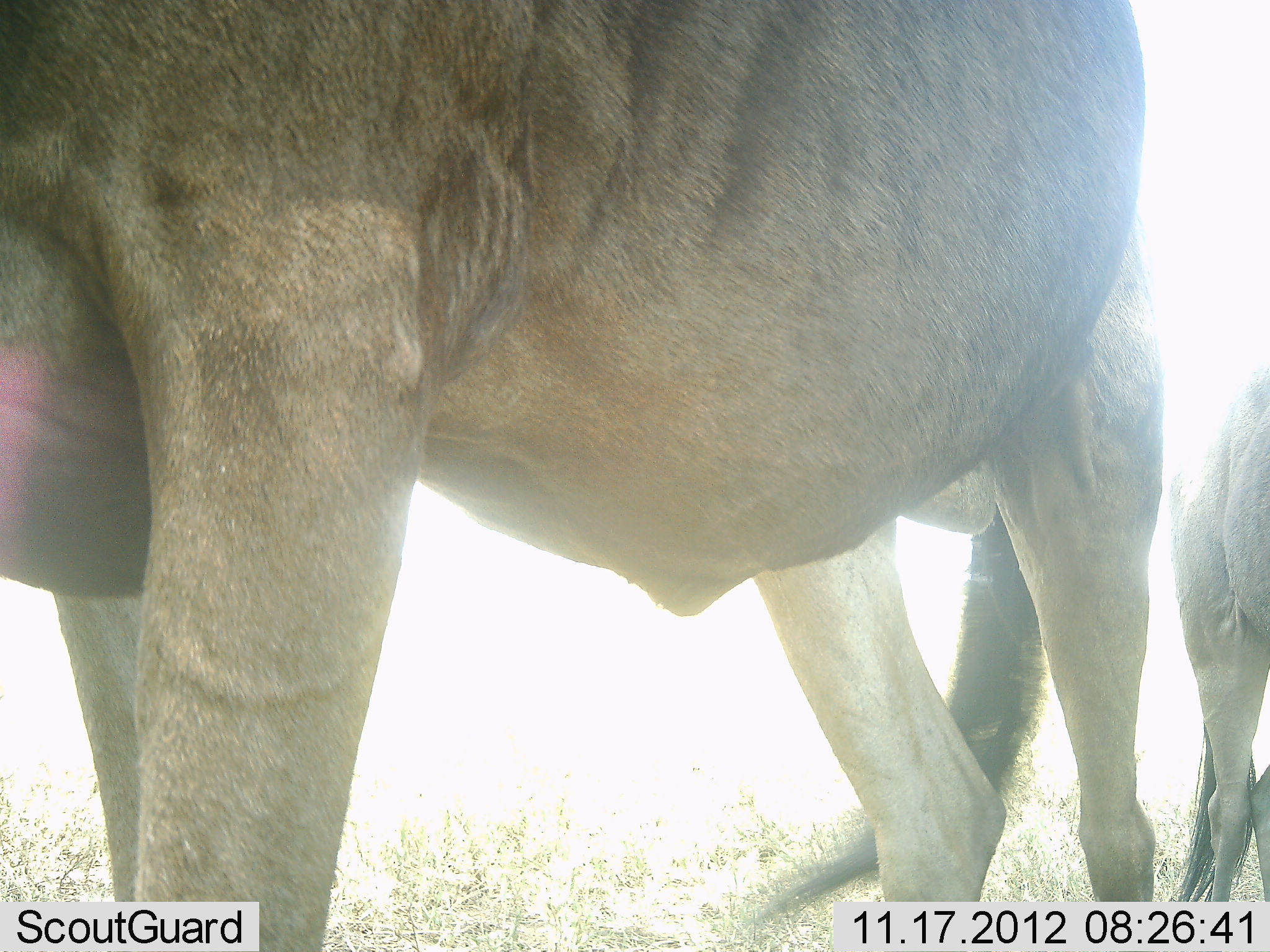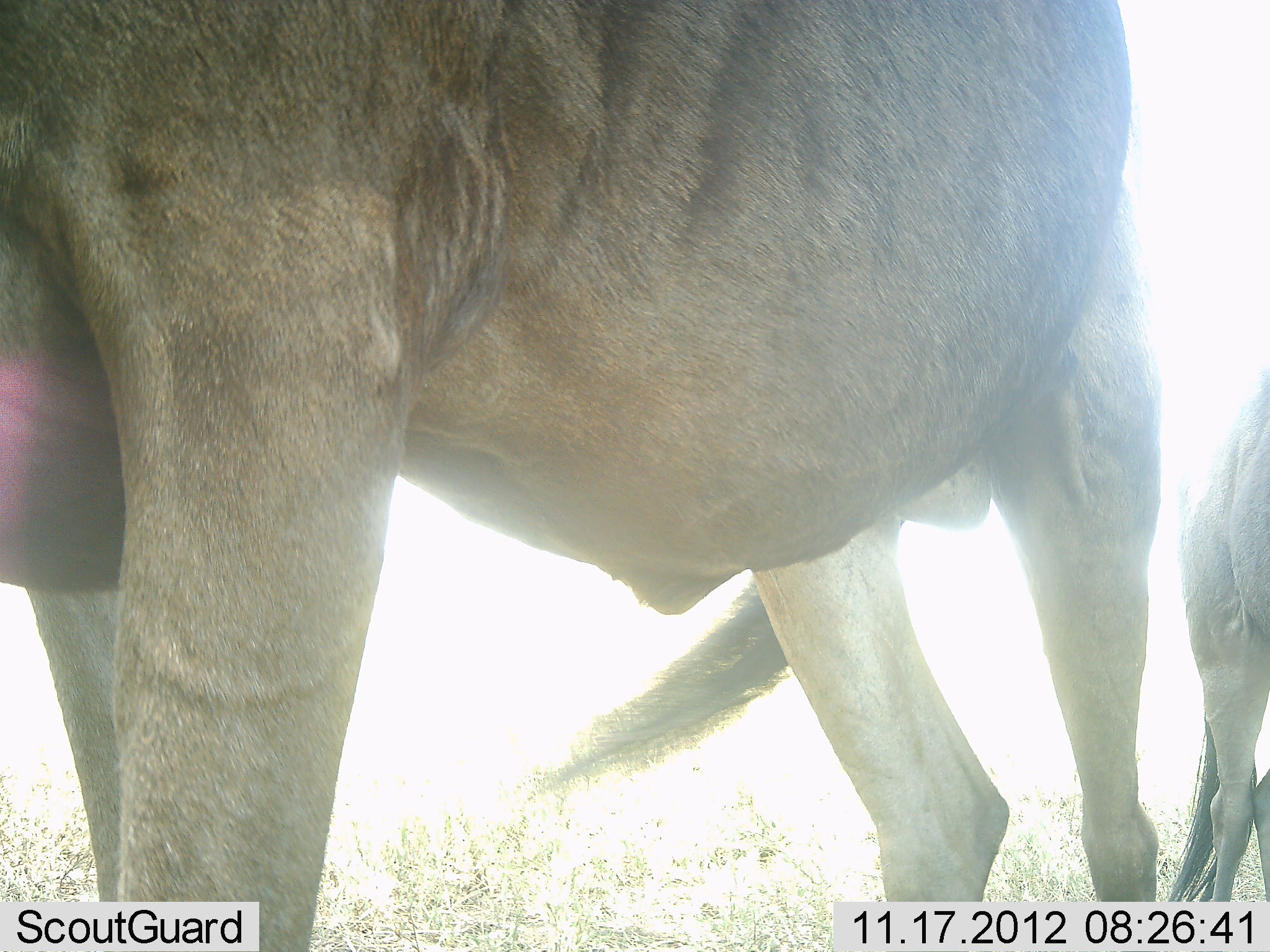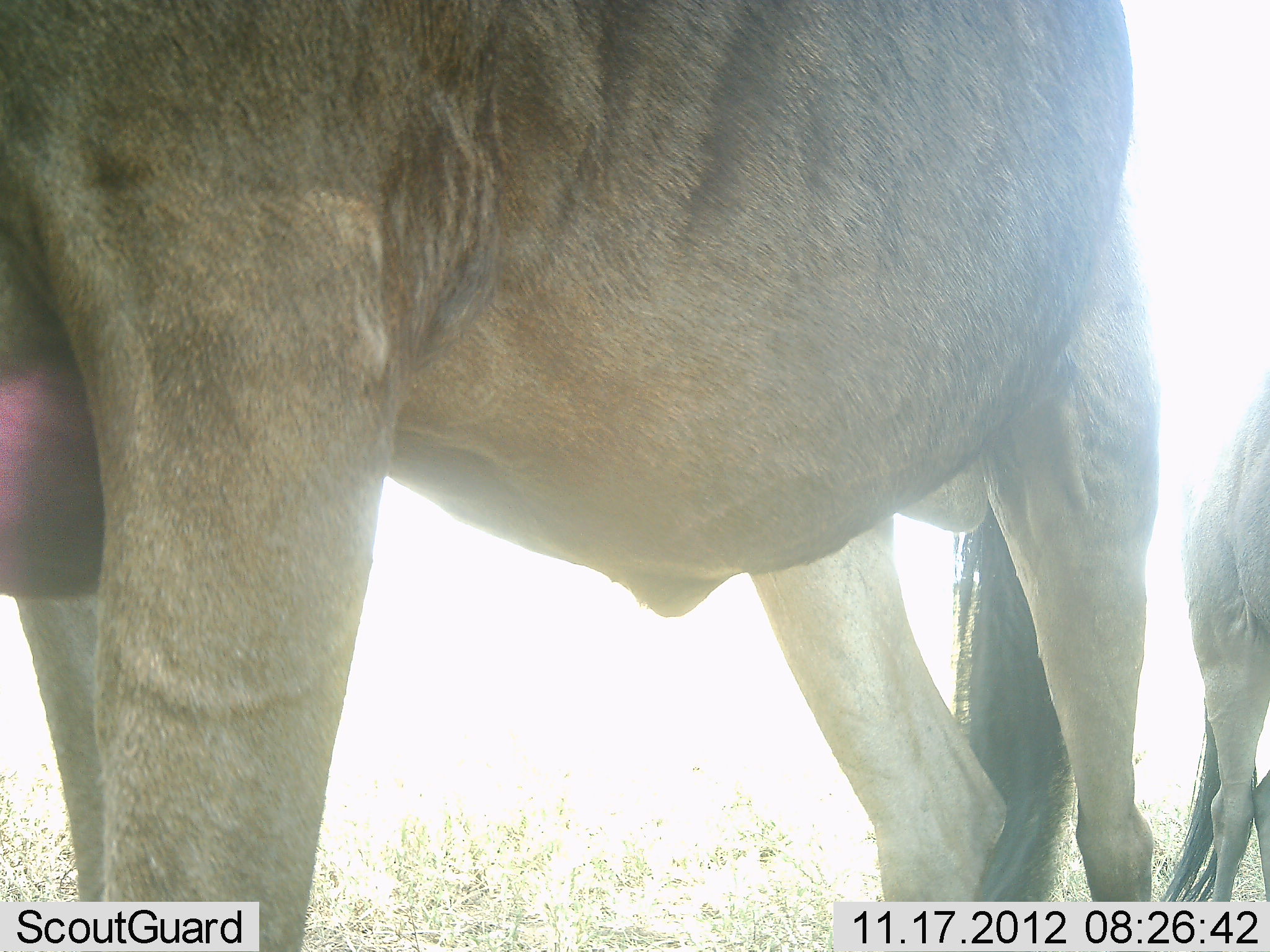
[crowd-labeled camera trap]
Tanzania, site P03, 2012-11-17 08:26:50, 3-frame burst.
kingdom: Animalia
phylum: Chordata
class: Mammalia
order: Artiodactyla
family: Bovidae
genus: Connochaetes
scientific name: Connochaetes taurinus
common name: blue wildebeest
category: wildebeest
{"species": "wildebeest (blue wildebeest) (Connochaetes taurinus)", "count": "2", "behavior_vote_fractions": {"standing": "100%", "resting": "0%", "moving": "0%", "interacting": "0%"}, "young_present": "10%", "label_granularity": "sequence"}